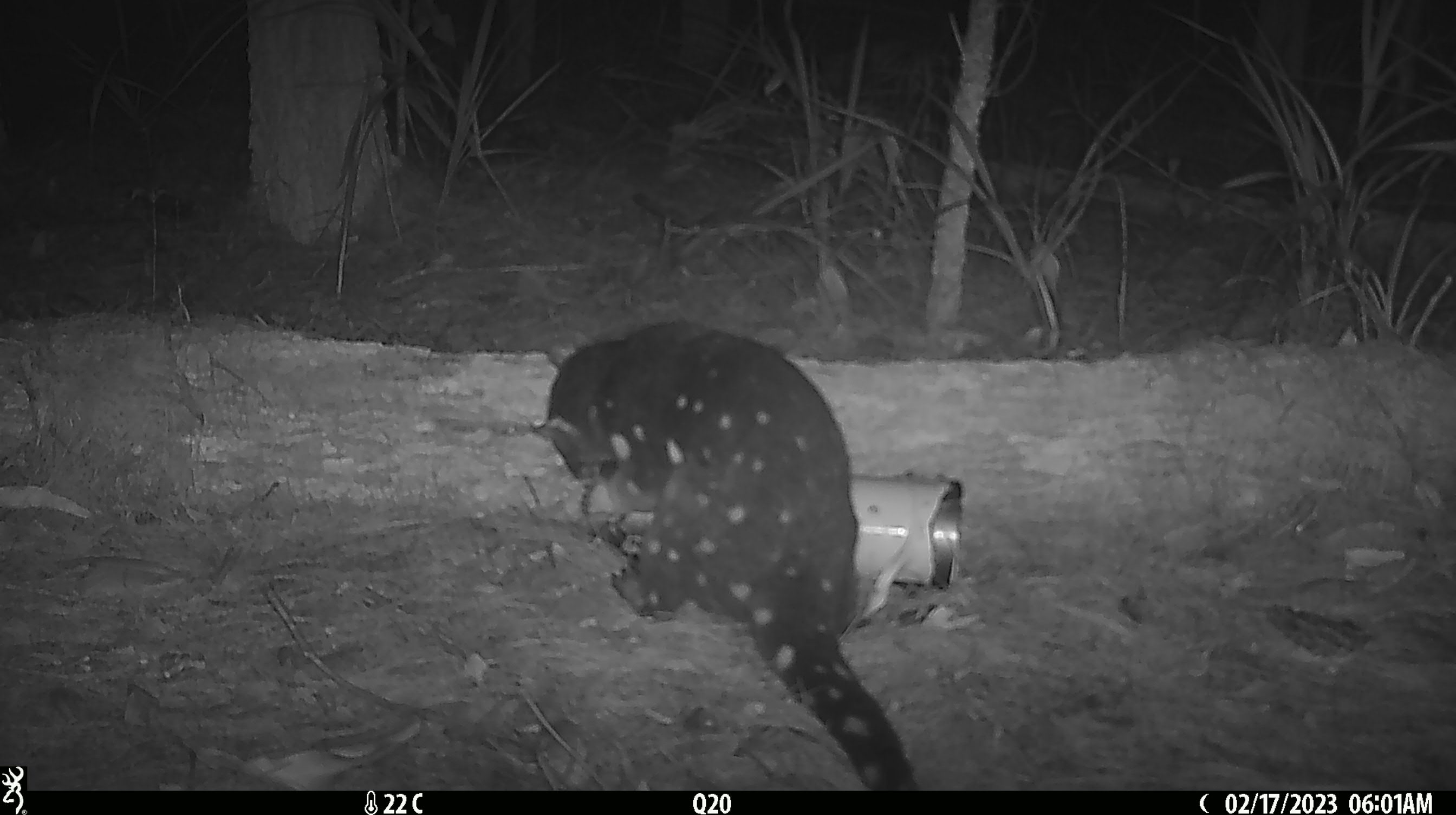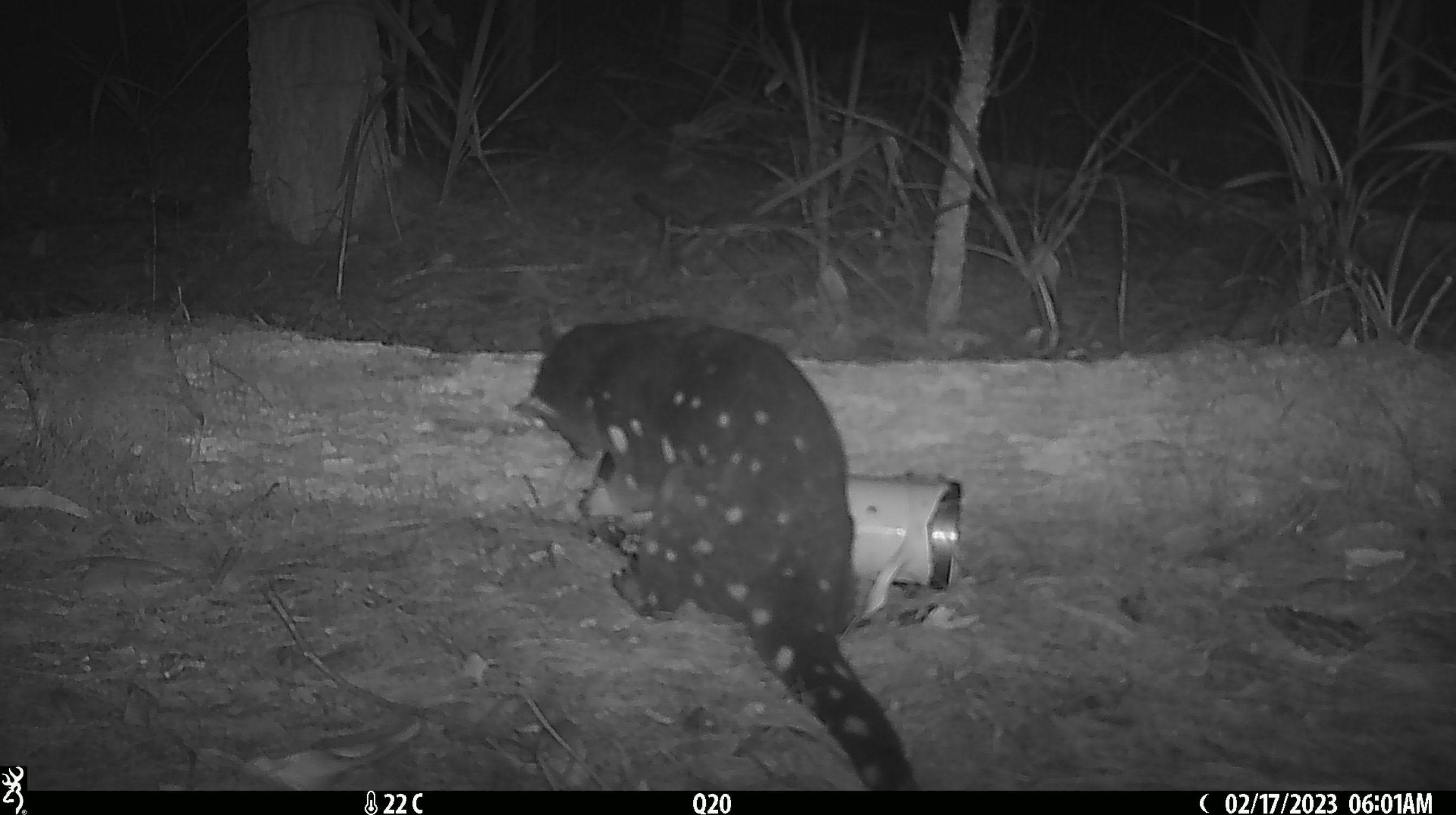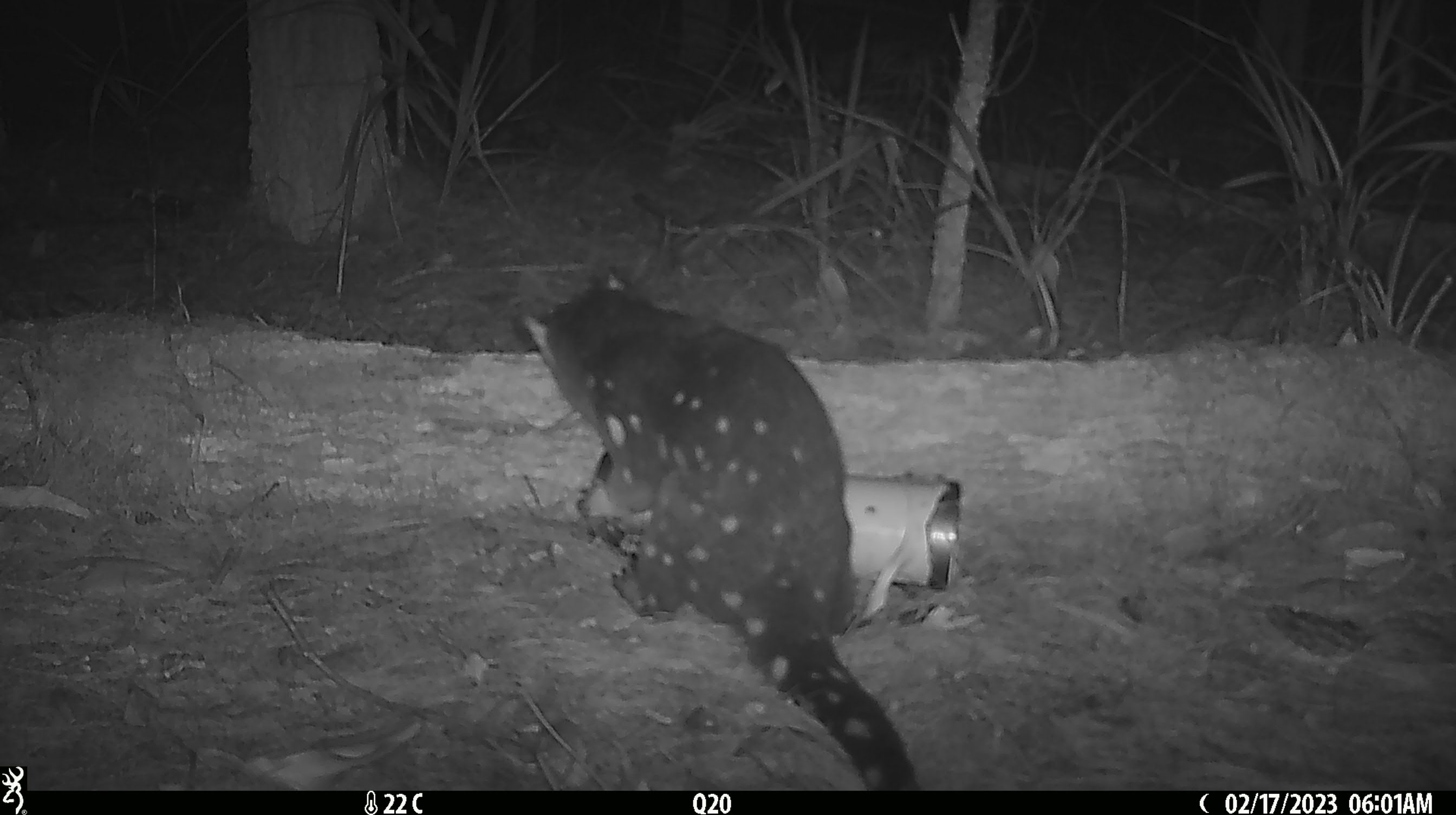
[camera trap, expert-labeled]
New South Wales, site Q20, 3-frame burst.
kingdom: Animalia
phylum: Chordata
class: Mammalia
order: Dasyuromorphia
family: Dasyuridae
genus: Dasyurus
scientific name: Dasyurus maculatus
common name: spotted-tailed quoll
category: quoll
Quoll (spotted-tailed quoll) (Dasyurus maculatus).